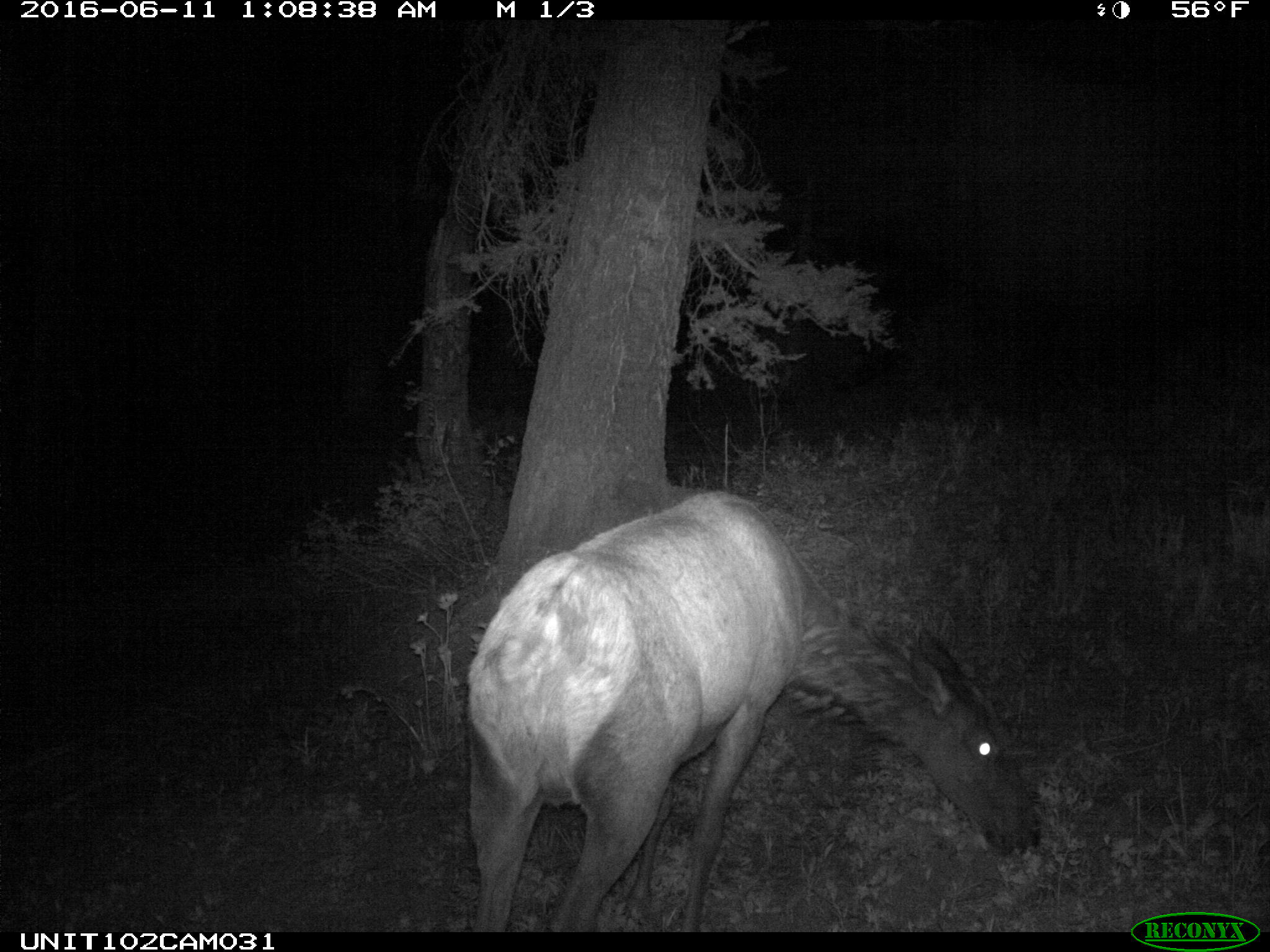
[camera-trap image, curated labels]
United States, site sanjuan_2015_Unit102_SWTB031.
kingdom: Animalia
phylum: Chordata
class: Mammalia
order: Artiodactyla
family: Cervidae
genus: Cervus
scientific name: Cervus elaphus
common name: red deer